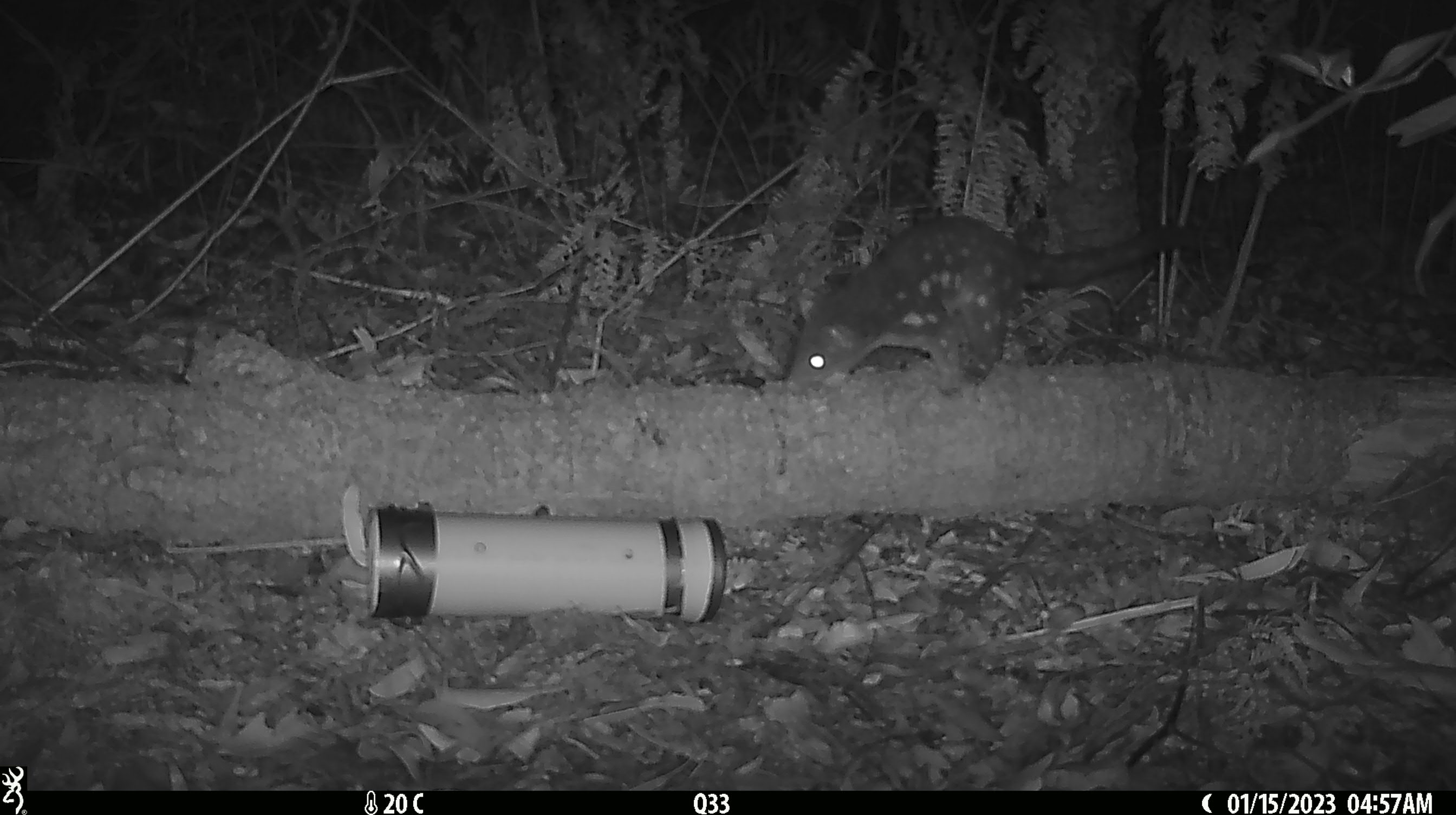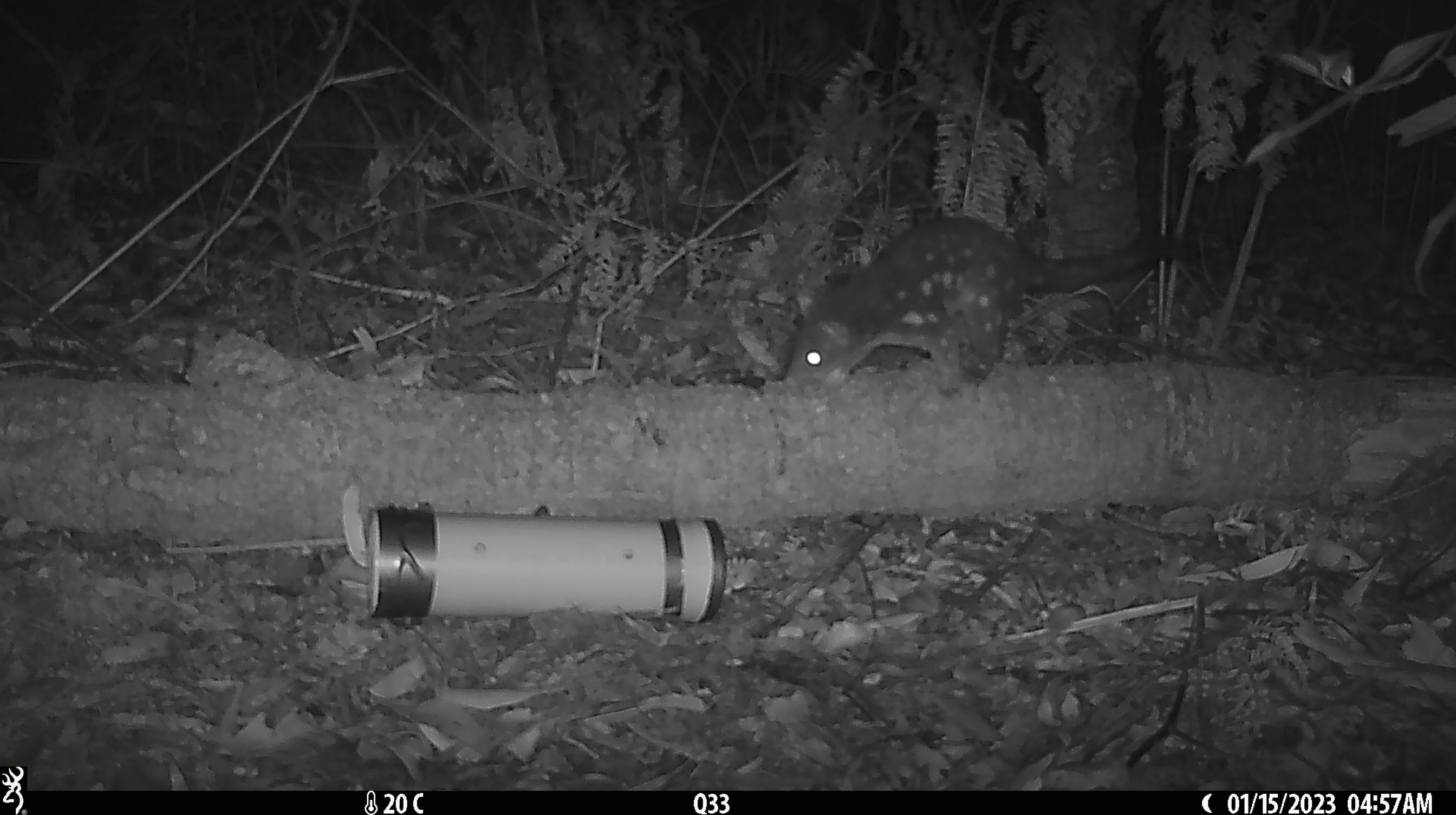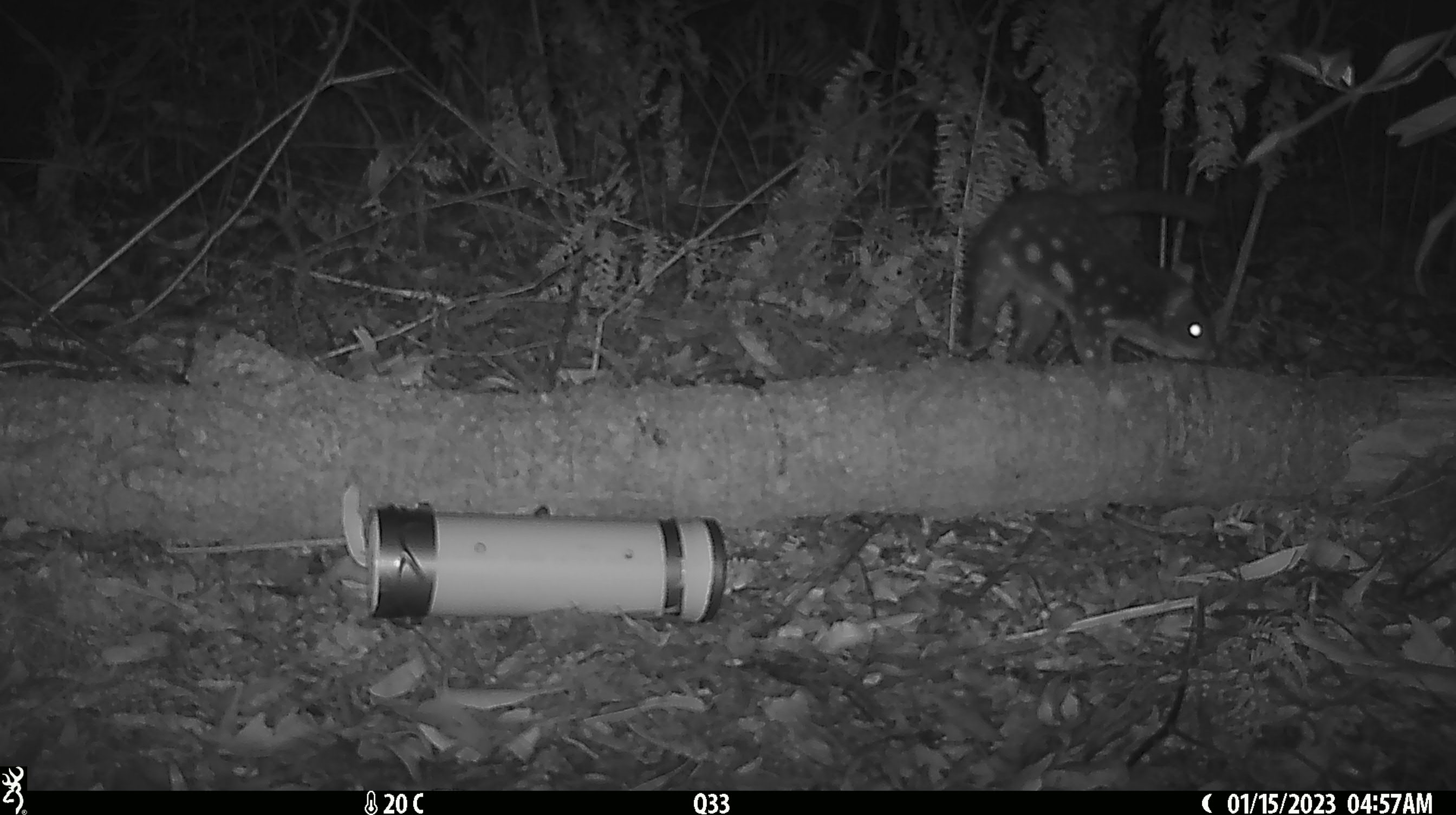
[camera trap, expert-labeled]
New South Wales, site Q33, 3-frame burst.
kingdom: Animalia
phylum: Chordata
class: Mammalia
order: Dasyuromorphia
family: Dasyuridae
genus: Dasyurus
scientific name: Dasyurus maculatus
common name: spotted-tailed quoll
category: quoll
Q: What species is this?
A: Quoll (spotted-tailed quoll) (Dasyurus maculatus).